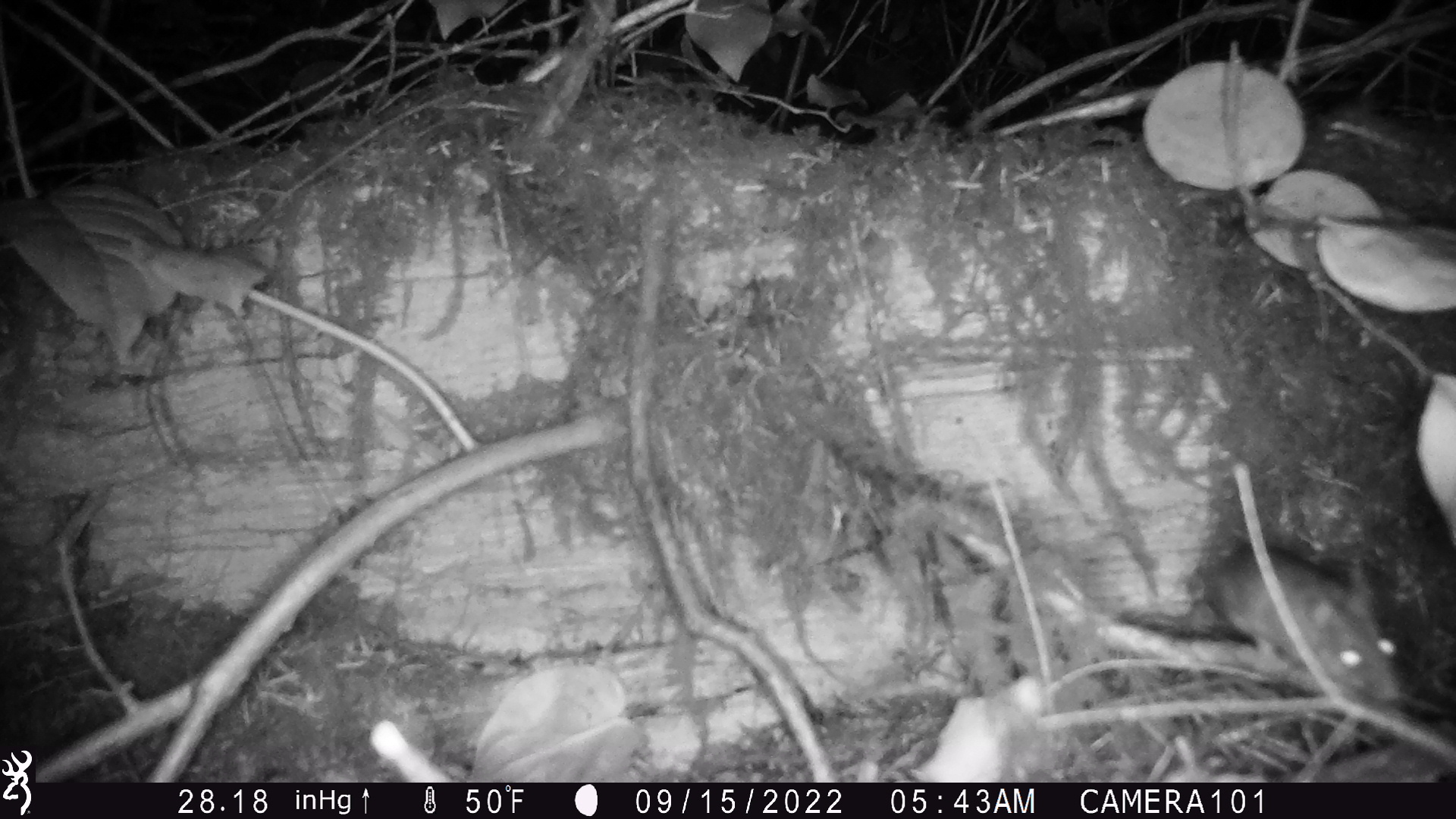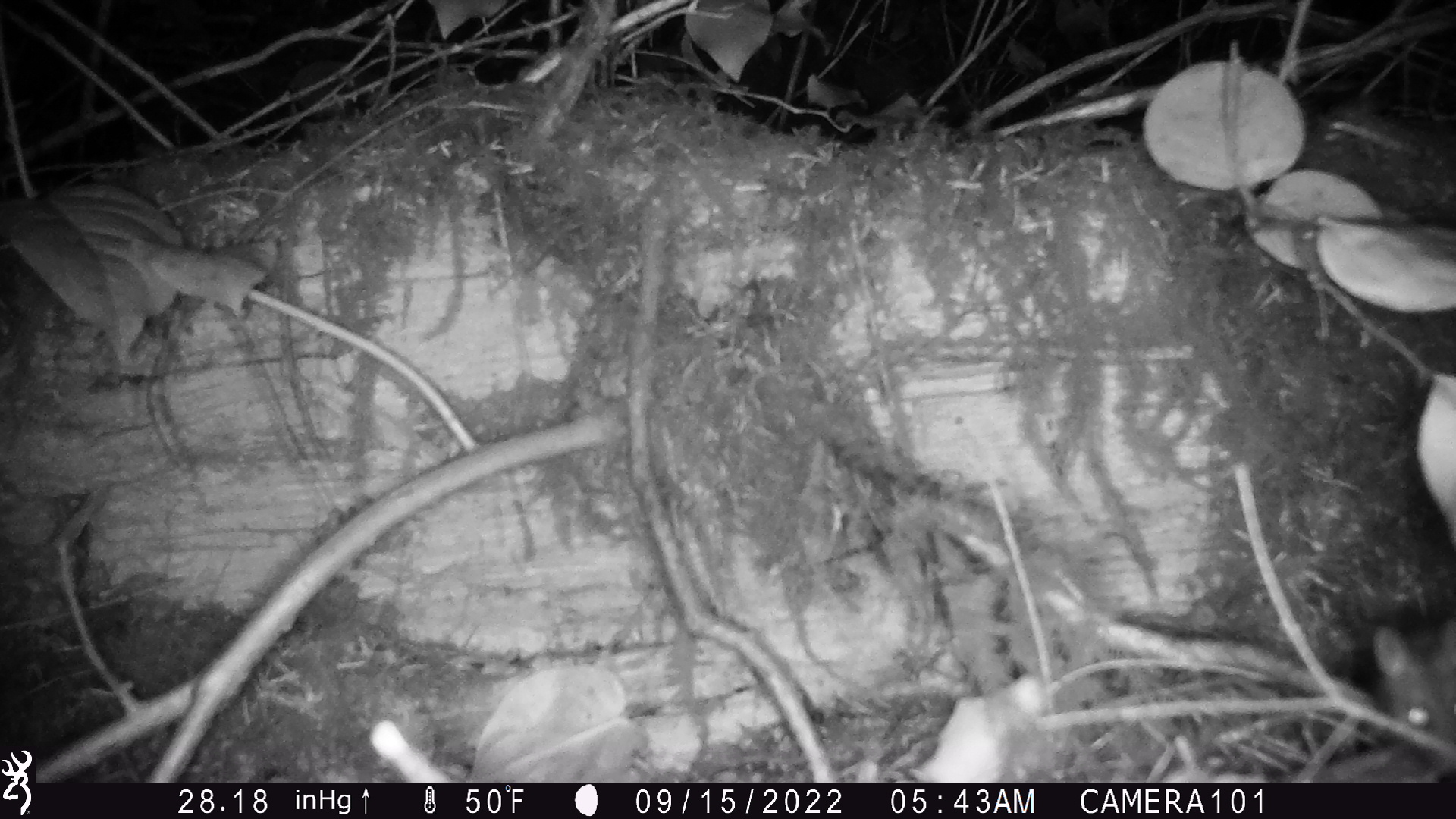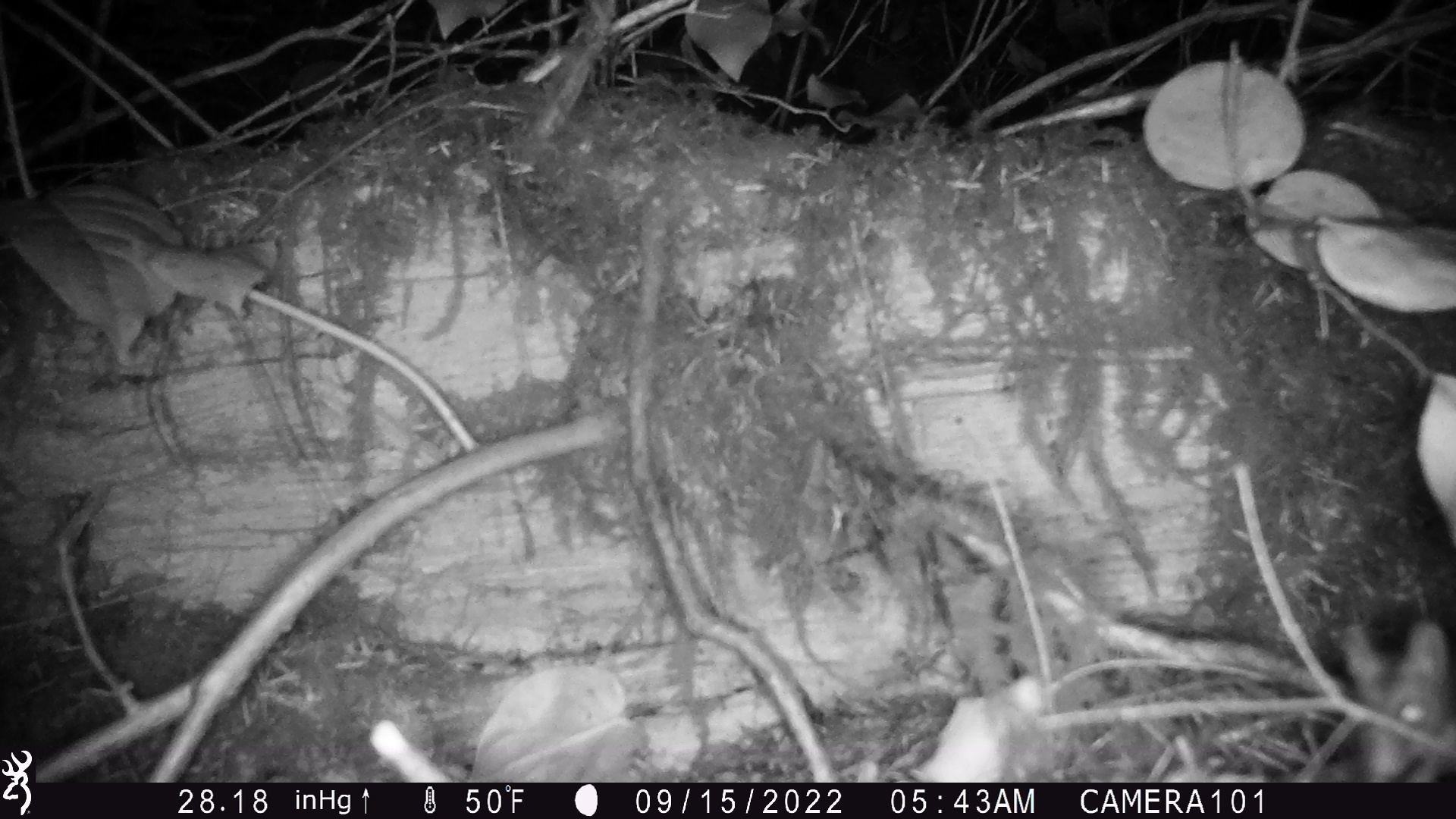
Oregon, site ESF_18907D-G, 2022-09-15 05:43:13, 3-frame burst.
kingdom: Animalia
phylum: Chordata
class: Mammalia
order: Rodentia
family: Cricetidae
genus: Neotoma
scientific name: Neotoma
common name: woodrats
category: neotoma species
Neotoma species (woodrats) (Neotoma).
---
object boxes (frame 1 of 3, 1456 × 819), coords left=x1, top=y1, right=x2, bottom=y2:
neotoma species: left=1173, top=517, right=1422, bottom=740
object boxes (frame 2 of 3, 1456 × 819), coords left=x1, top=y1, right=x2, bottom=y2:
neotoma species: left=1364, top=613, right=1451, bottom=774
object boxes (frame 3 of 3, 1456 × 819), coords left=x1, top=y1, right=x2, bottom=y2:
neotoma species: left=1319, top=618, right=1451, bottom=783